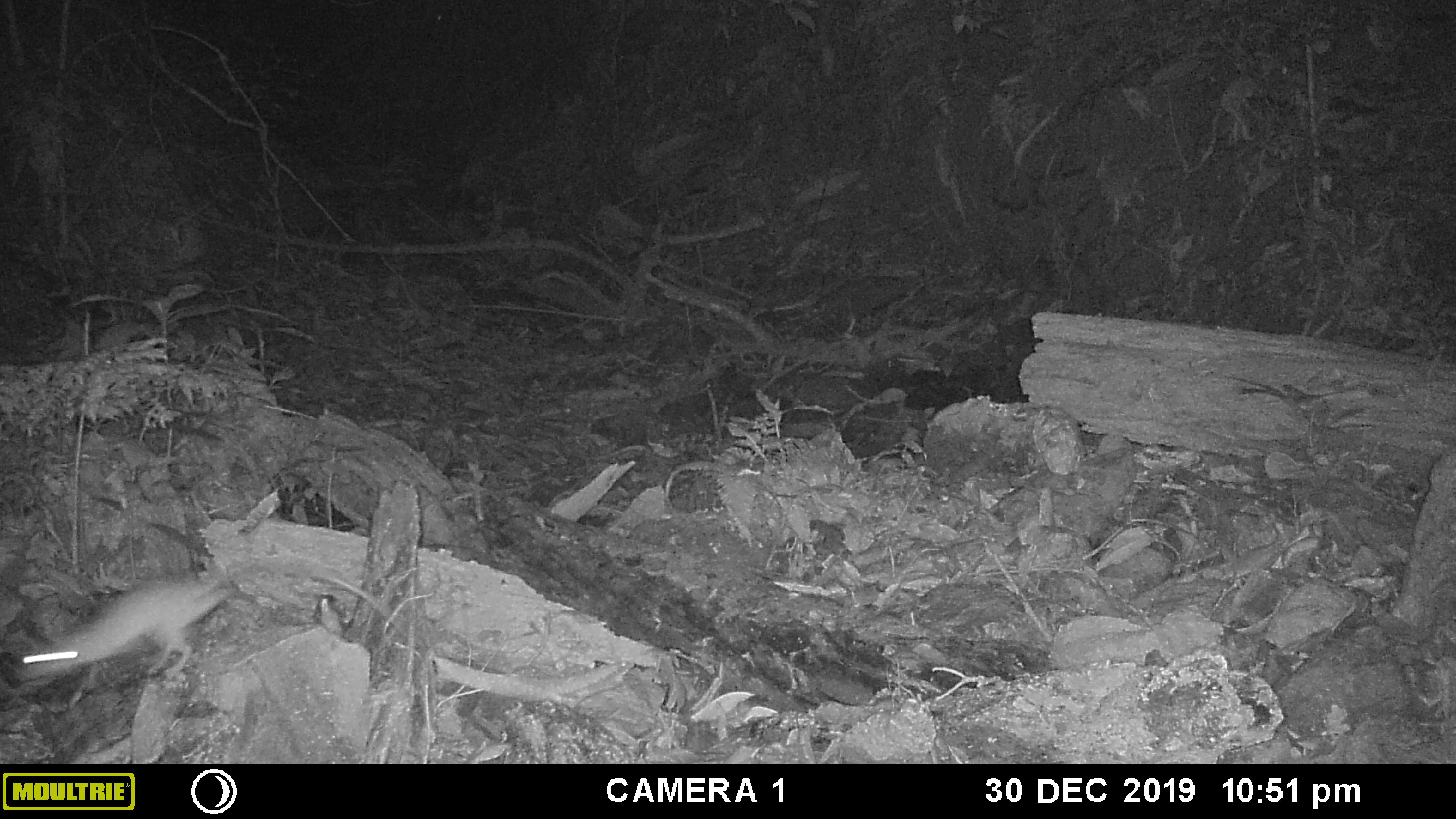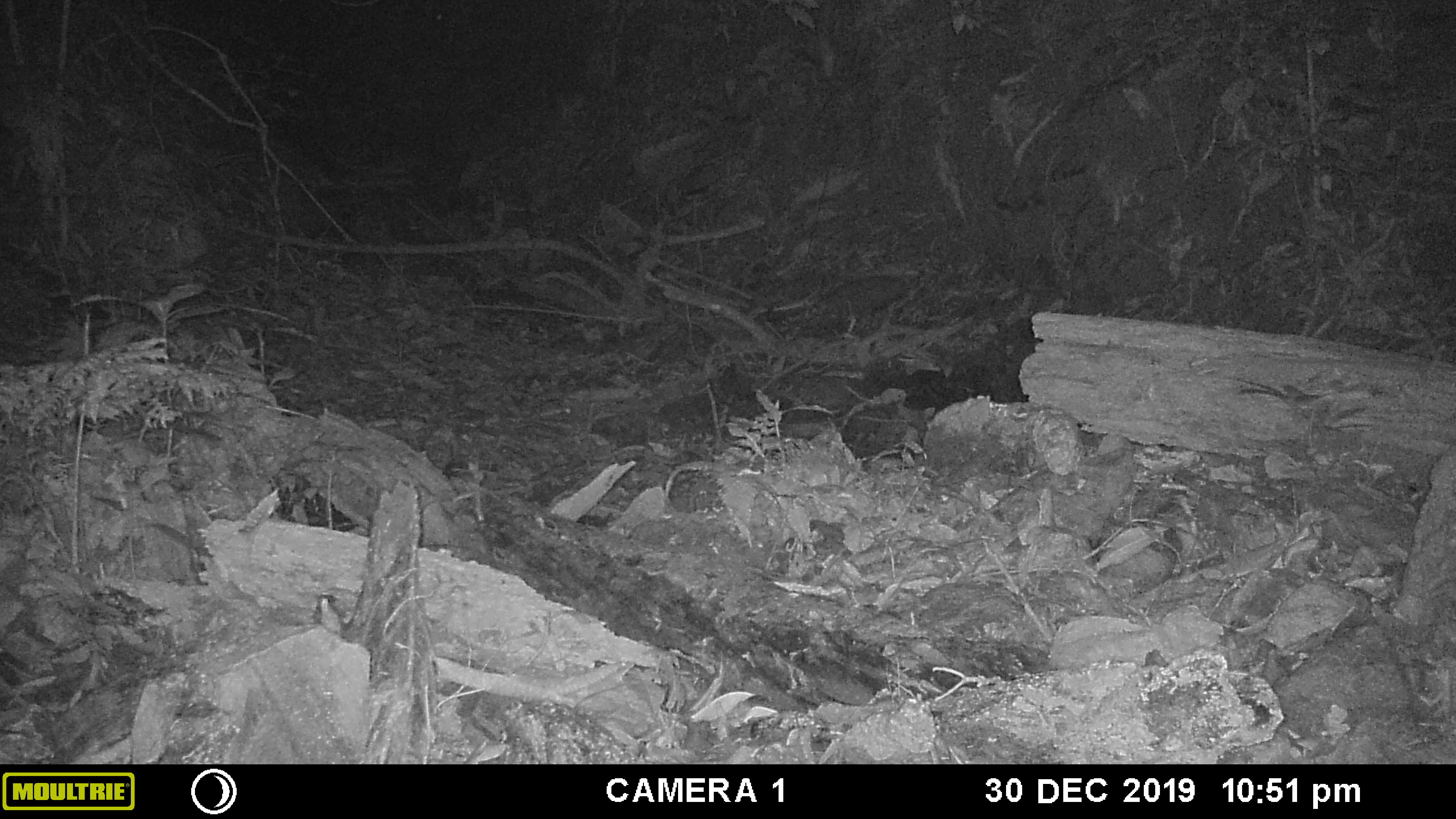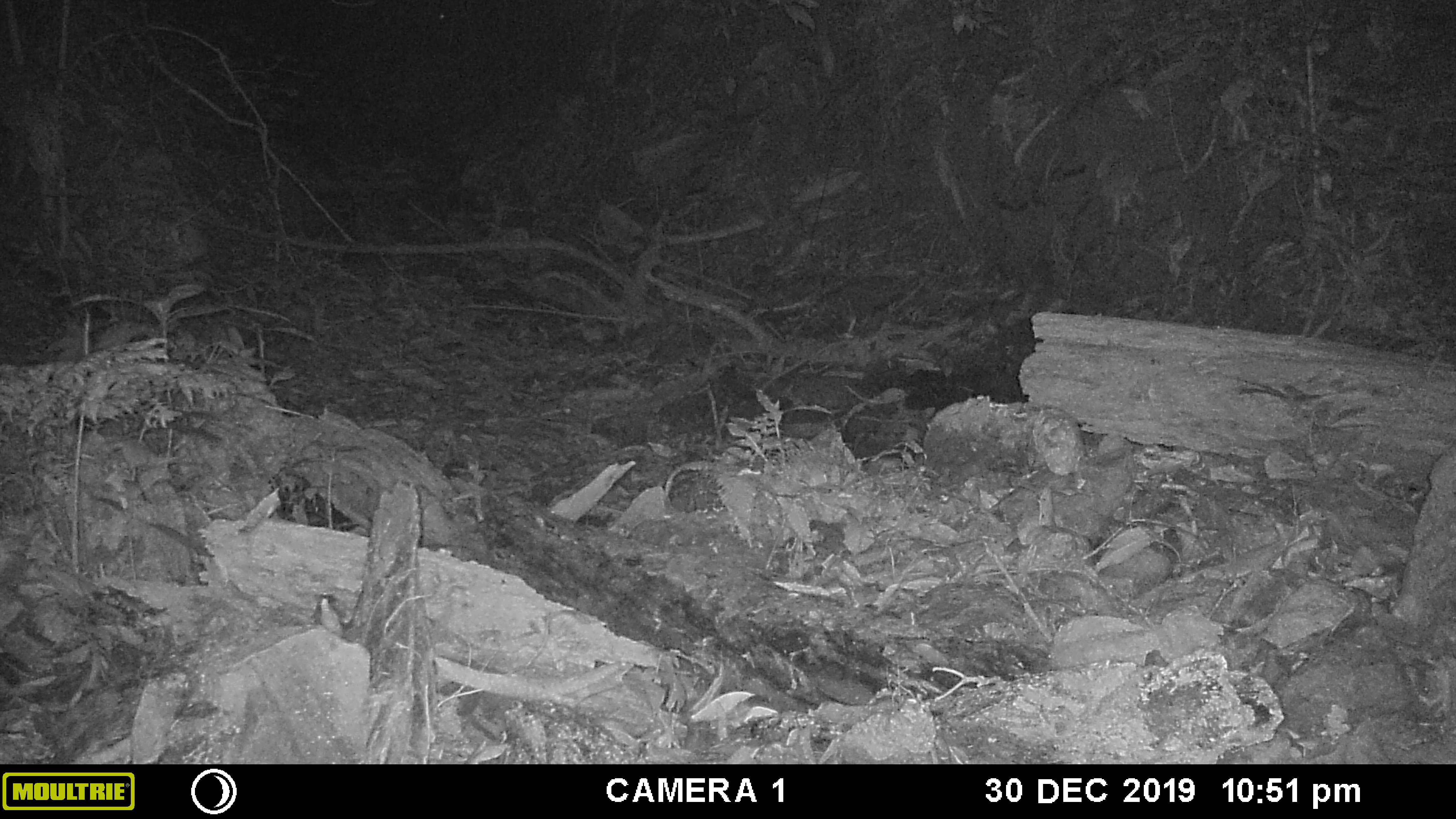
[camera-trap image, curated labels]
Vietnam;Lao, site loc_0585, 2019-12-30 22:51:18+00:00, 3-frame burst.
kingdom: Animalia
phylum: Chordata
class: Mammalia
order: Rodentia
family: Muridae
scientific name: Muridae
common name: old-world mice and rats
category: unidentified murid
Unidentified murid (old-world mice and rats) (Muridae). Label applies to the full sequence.